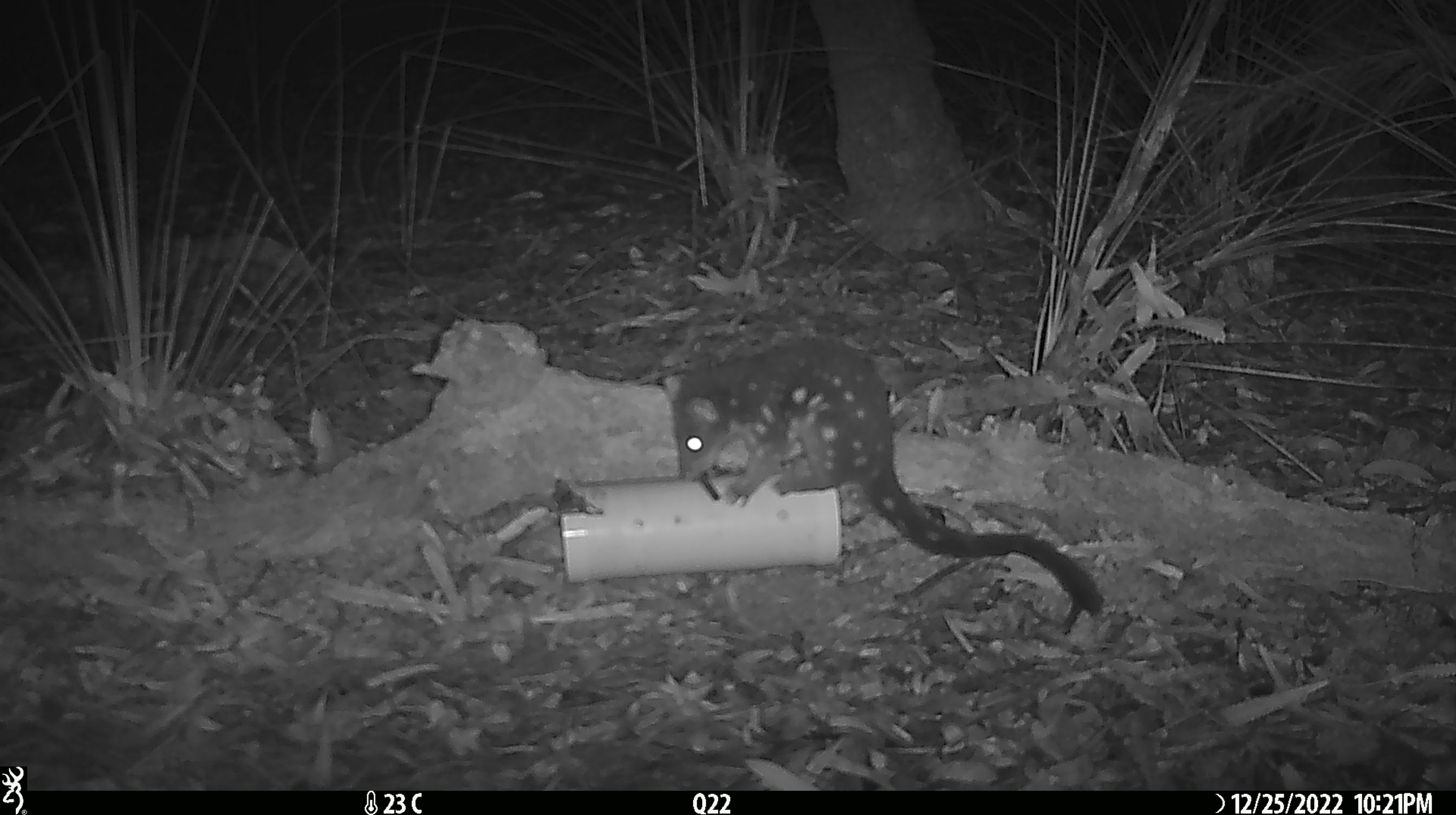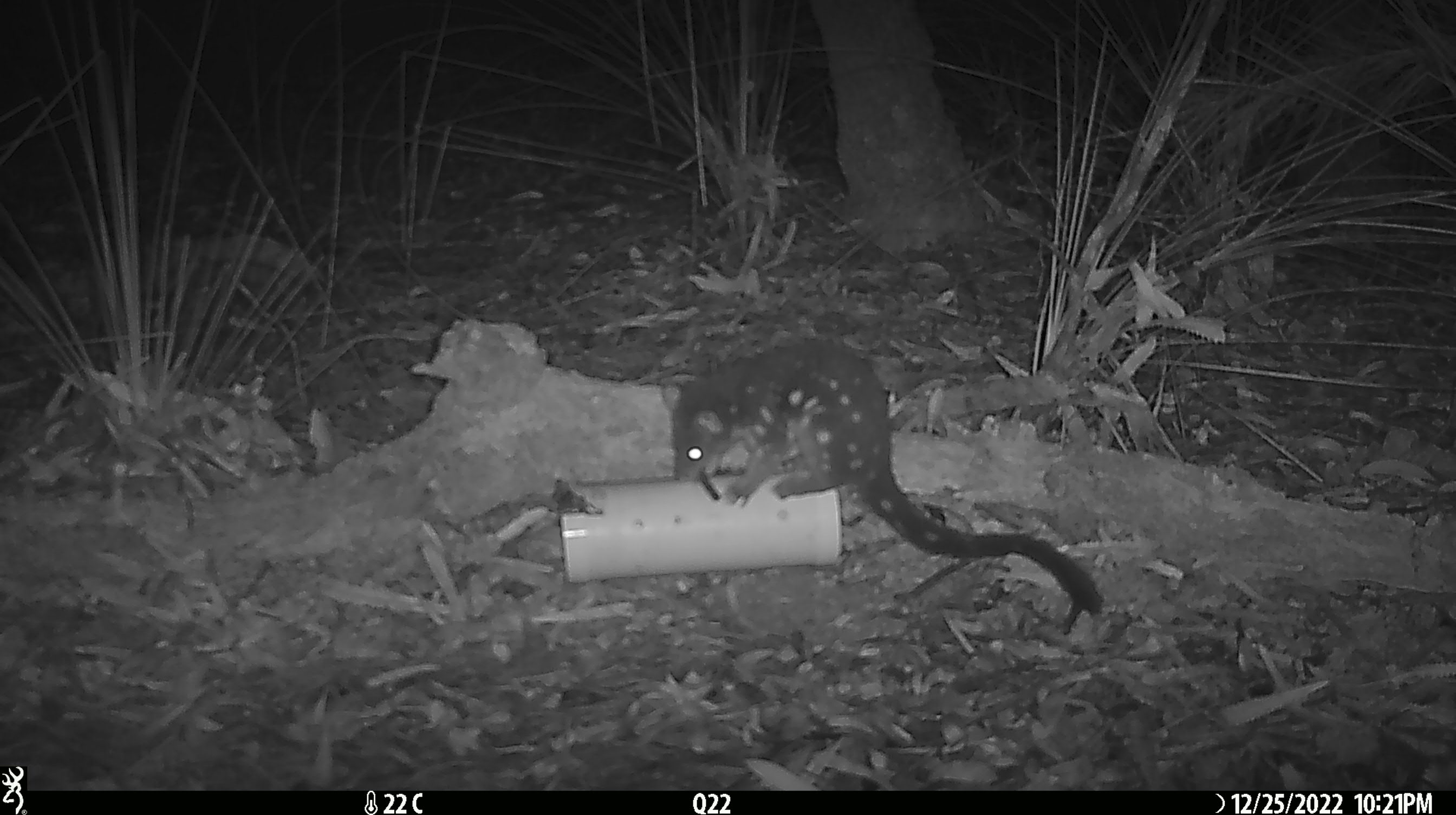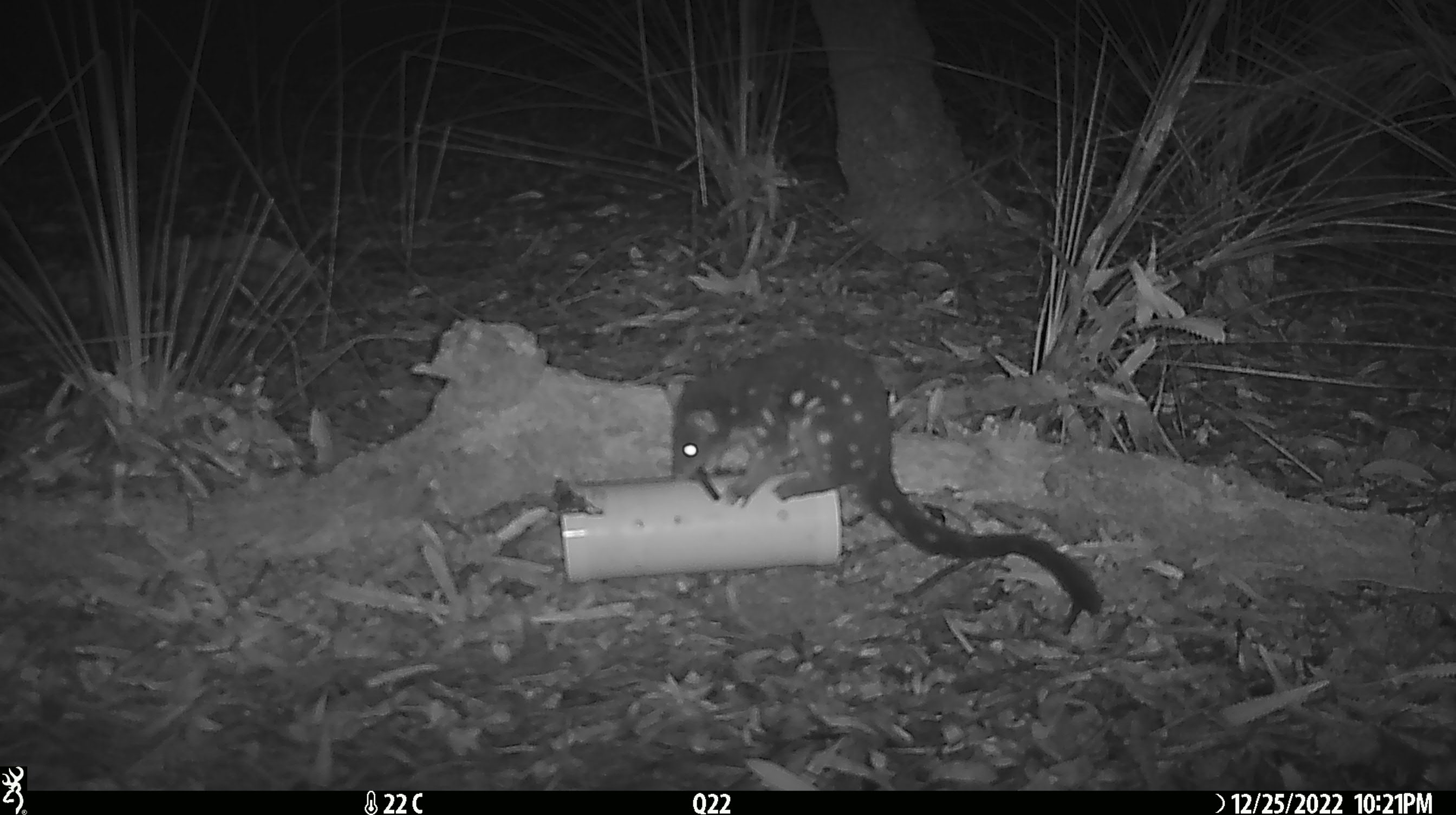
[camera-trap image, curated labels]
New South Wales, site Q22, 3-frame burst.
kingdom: Animalia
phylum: Chordata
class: Mammalia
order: Dasyuromorphia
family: Dasyuridae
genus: Dasyurus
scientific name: Dasyurus maculatus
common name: spotted-tailed quoll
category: quoll